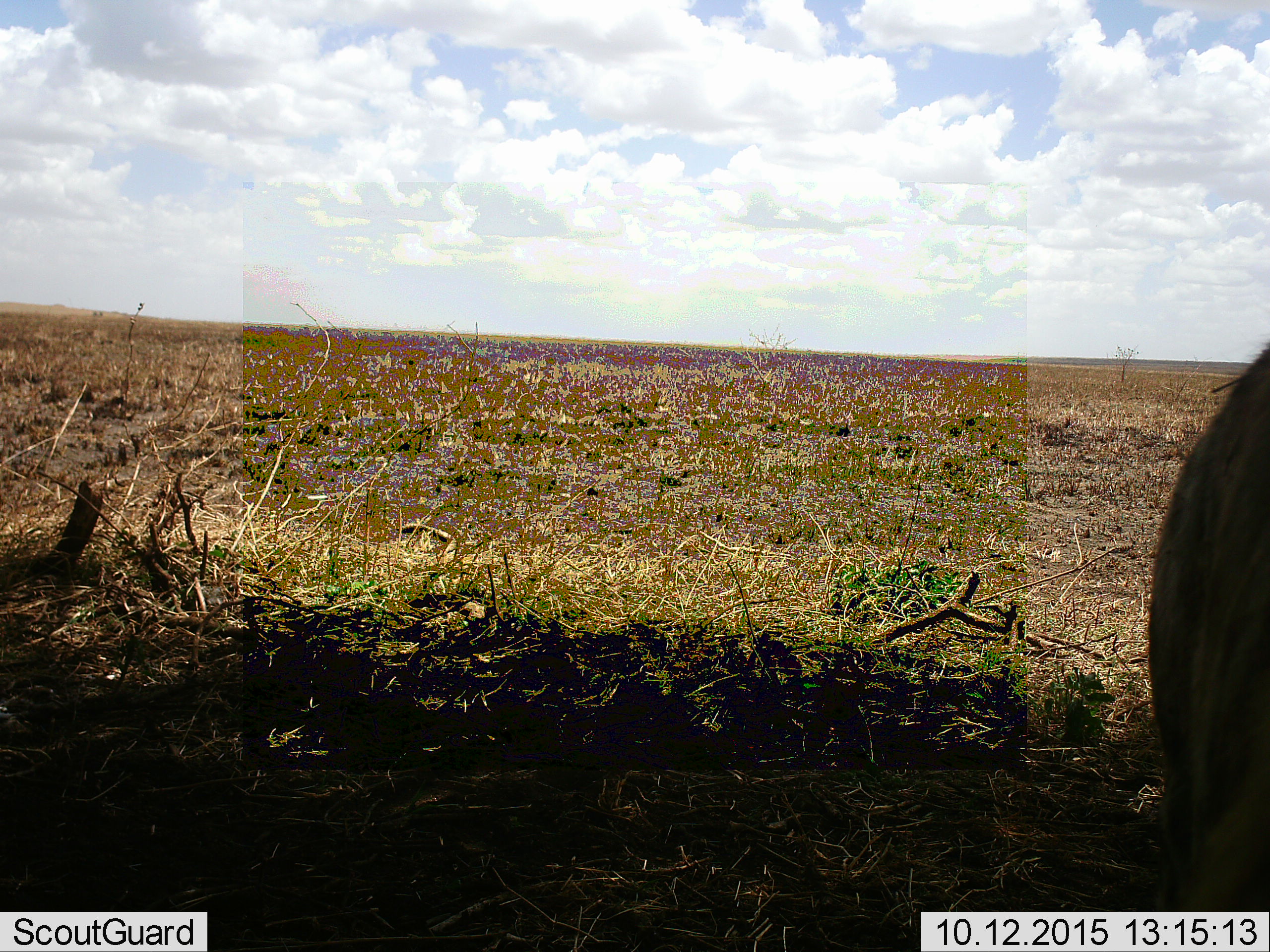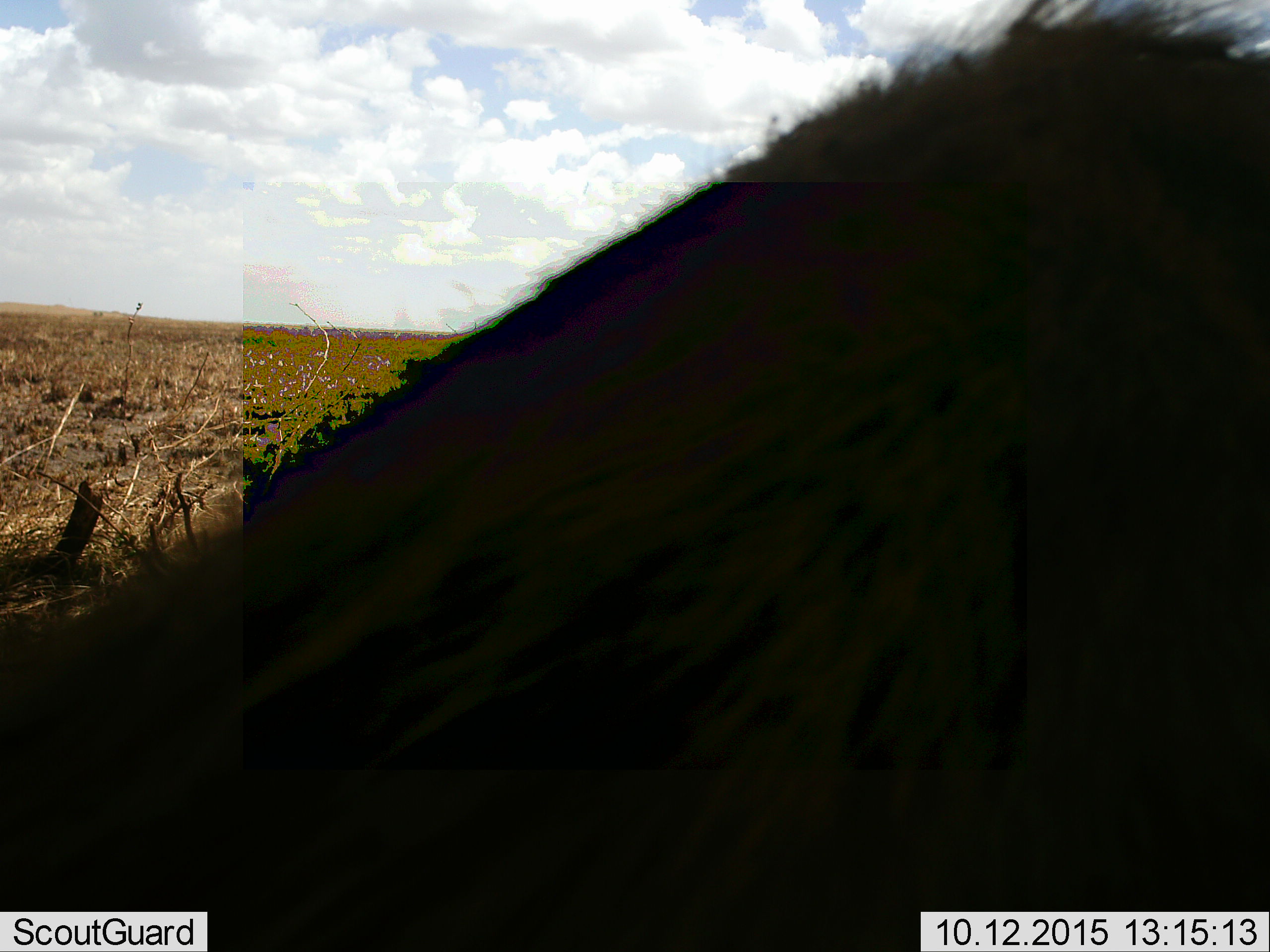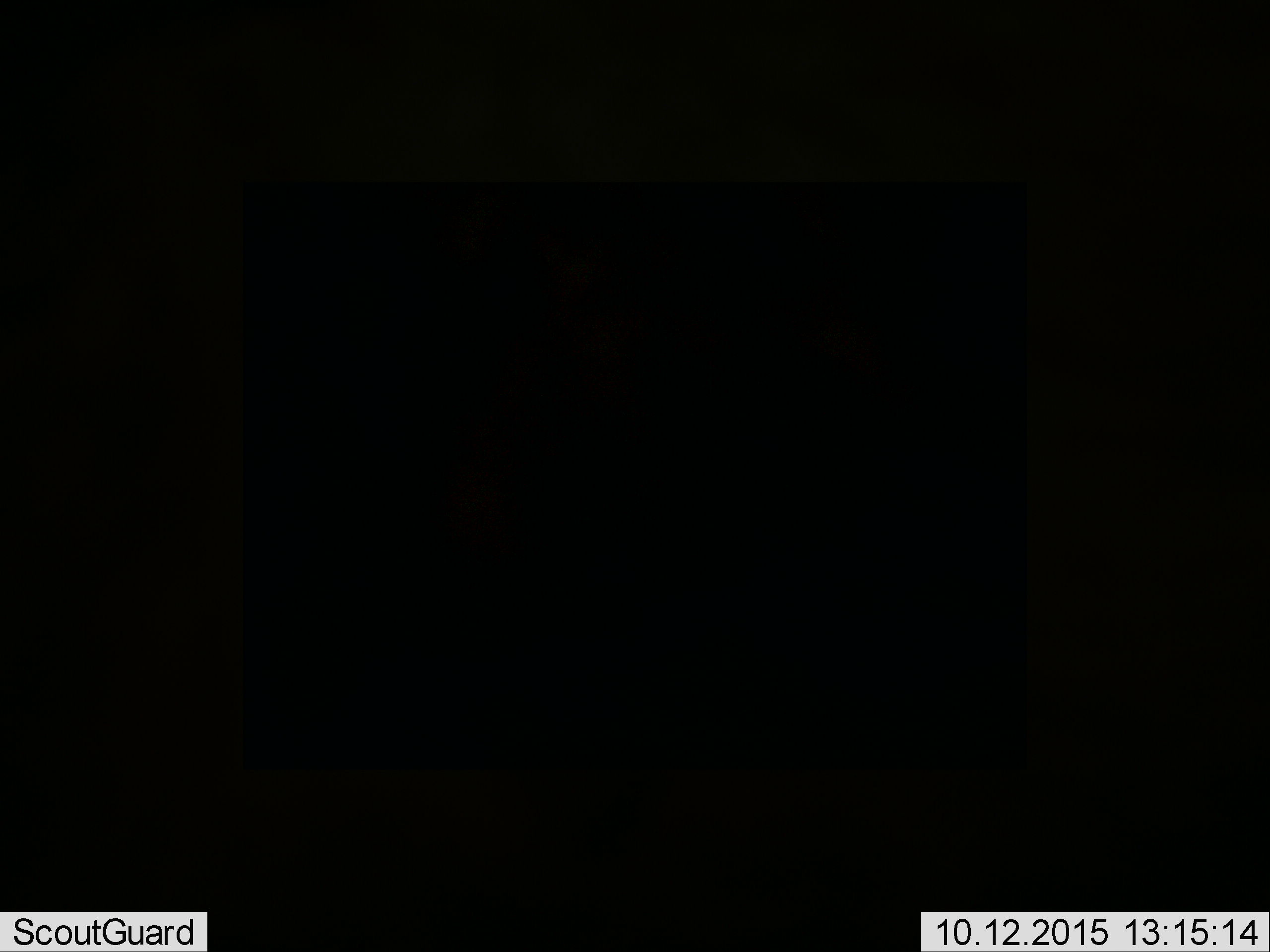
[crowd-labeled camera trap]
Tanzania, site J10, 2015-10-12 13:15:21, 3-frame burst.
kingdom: Animalia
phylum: Chordata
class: Mammalia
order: Carnivora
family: Hyaenidae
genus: Crocuta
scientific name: Crocuta crocuta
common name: spotted hyena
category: hyenaspotted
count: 1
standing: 0%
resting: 0%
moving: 100%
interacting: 0%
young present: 0%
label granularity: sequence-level